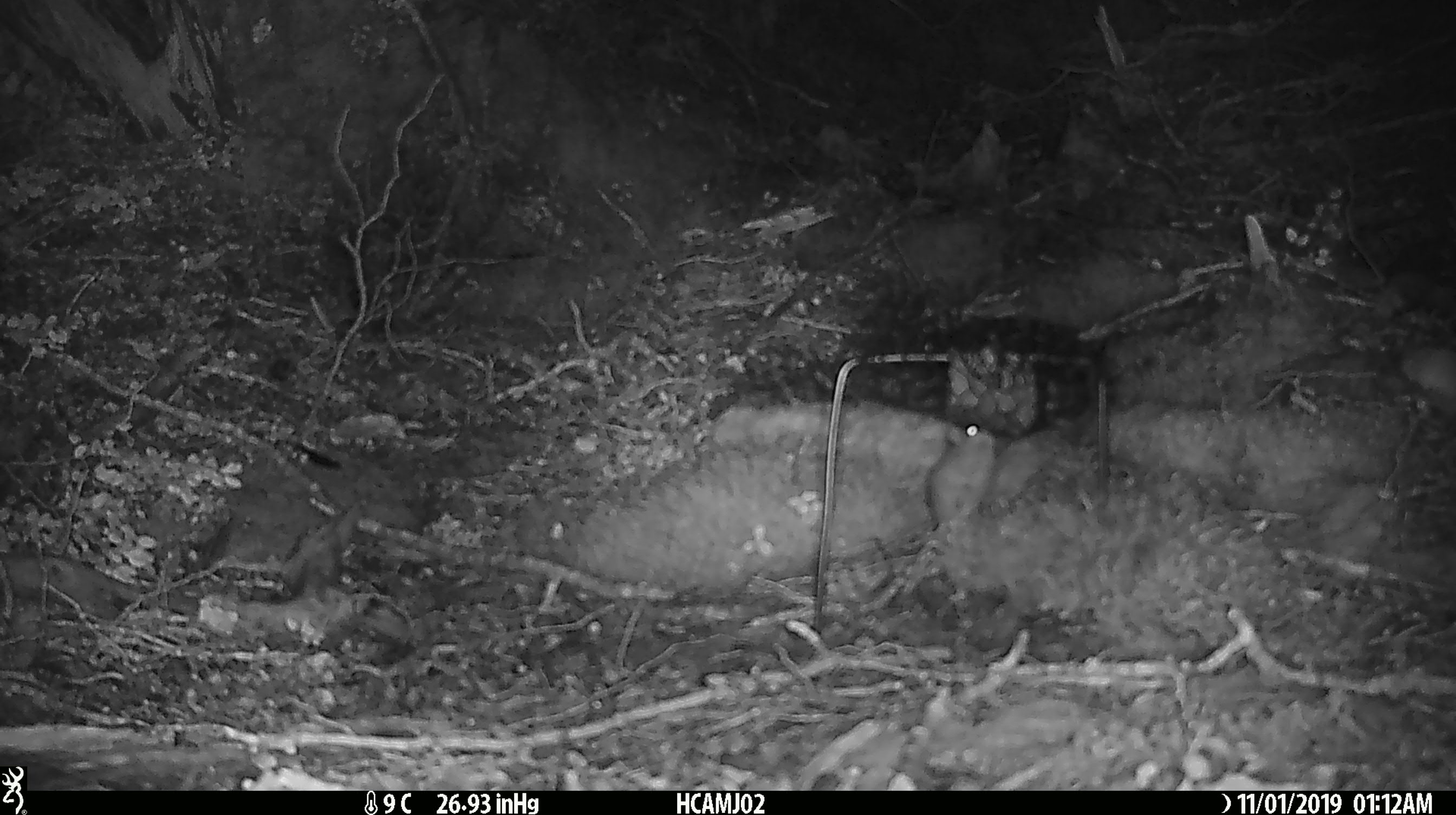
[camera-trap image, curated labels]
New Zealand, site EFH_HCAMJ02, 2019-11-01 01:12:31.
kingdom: Animalia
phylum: Chordata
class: Mammalia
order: Rodentia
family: Muridae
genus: Mus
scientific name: Mus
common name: mouse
Mouse (Mus).